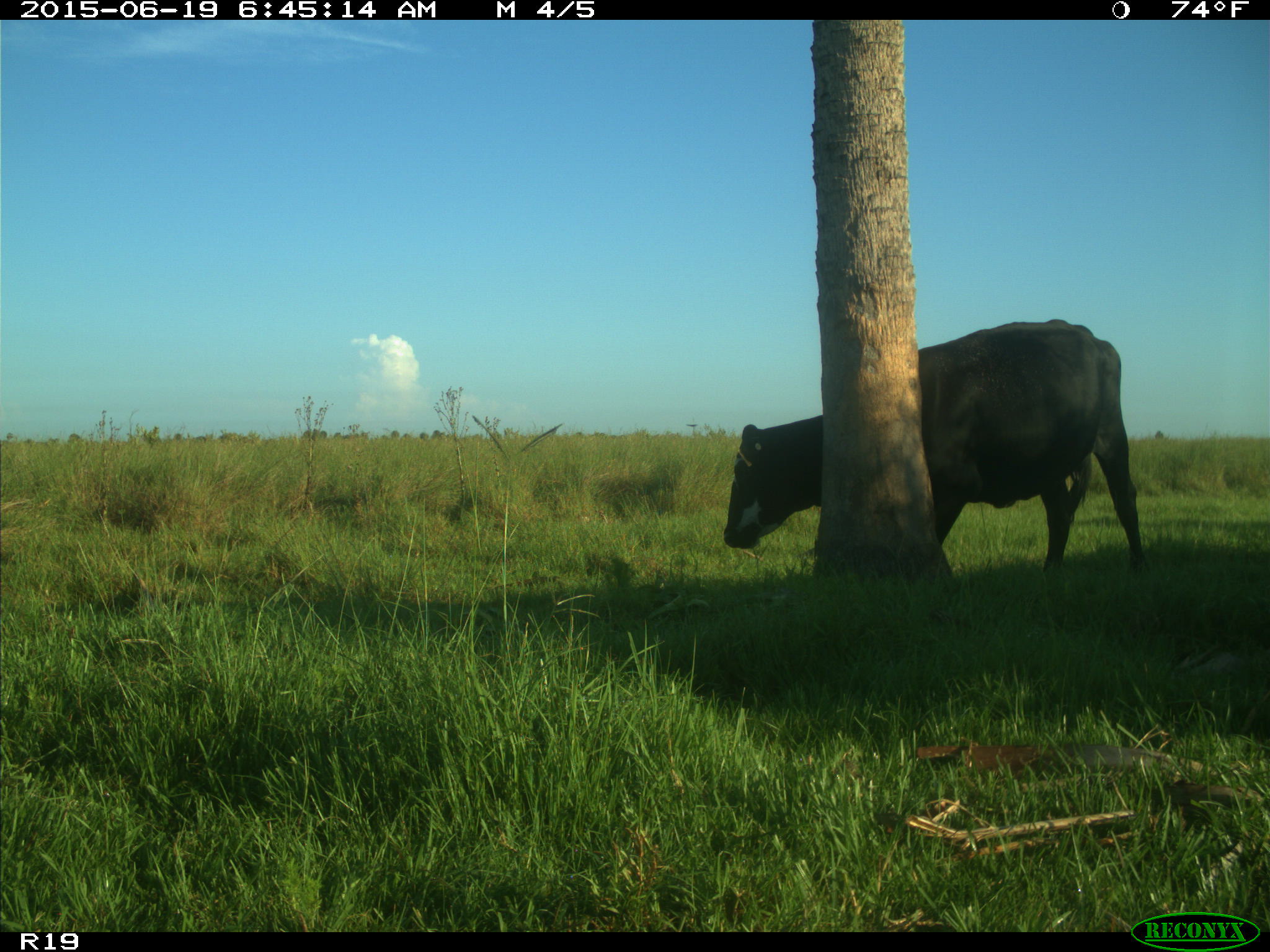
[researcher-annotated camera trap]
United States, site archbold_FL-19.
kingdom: Animalia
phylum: Chordata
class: Mammalia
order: Artiodactyla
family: Bovidae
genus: Bos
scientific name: Bos taurus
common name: domestic cow